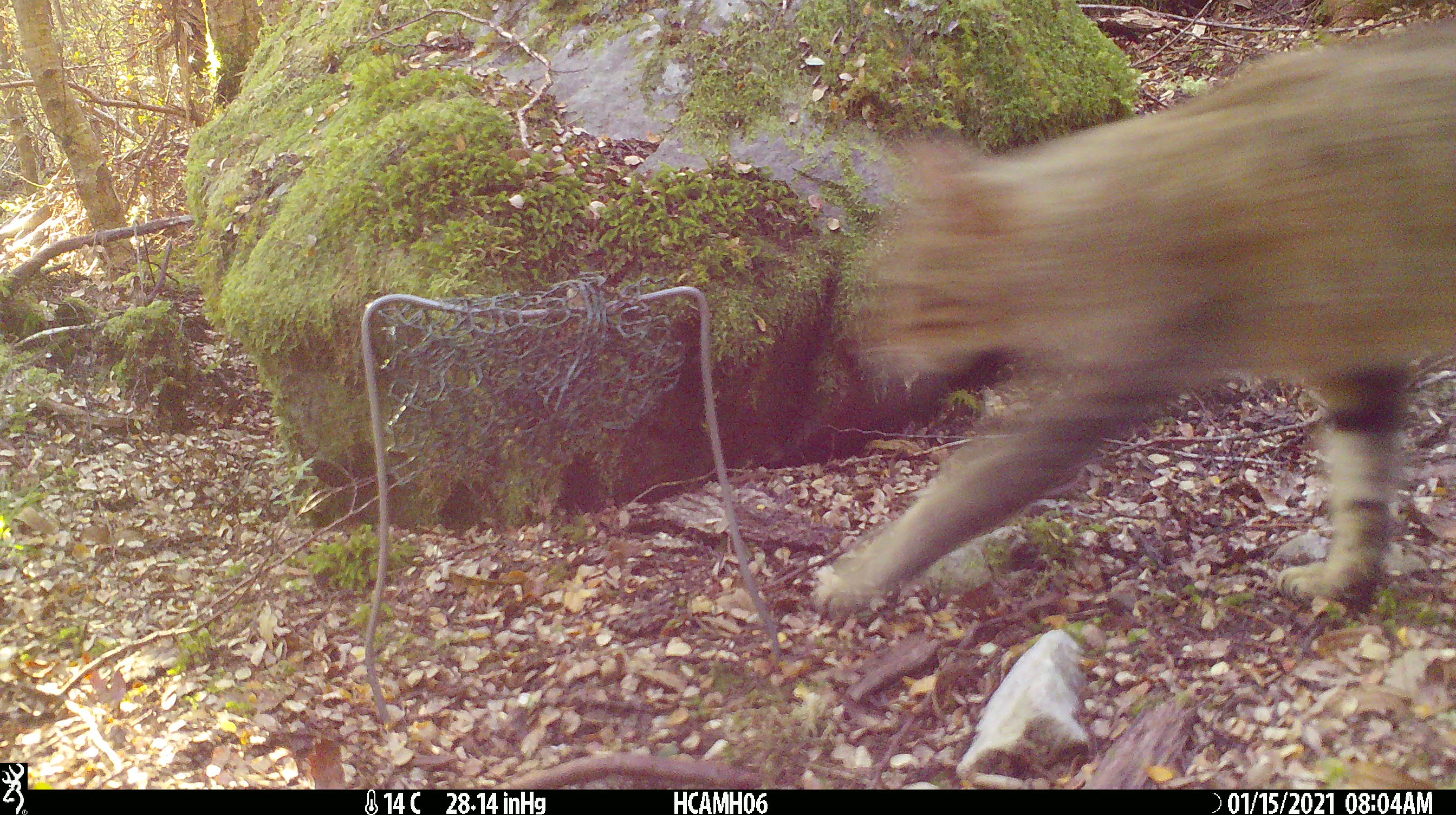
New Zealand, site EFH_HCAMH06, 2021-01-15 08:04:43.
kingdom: Animalia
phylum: Chordata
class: Mammalia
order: Carnivora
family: Felidae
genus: Felis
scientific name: Felis catus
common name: domestic cat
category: cat